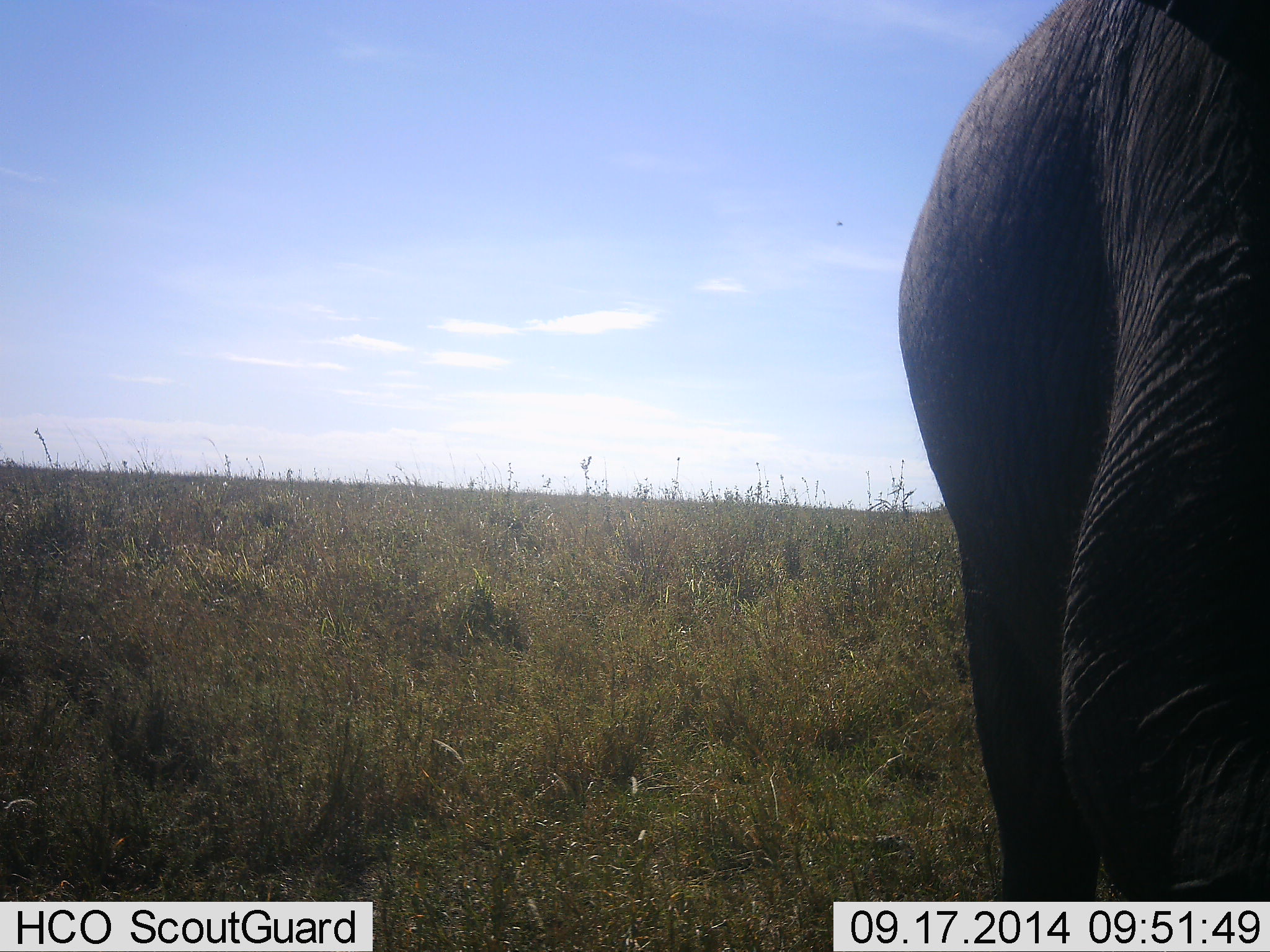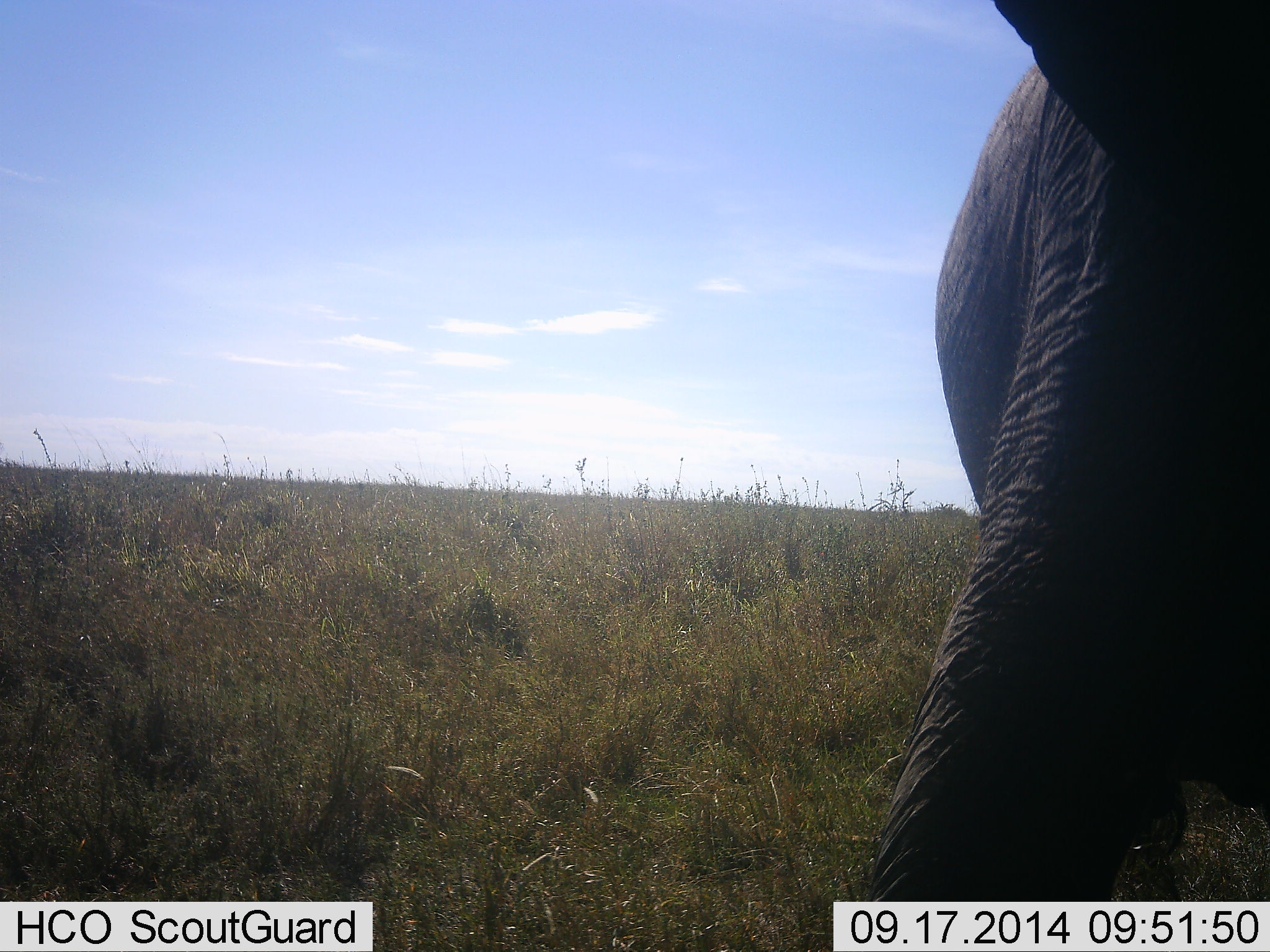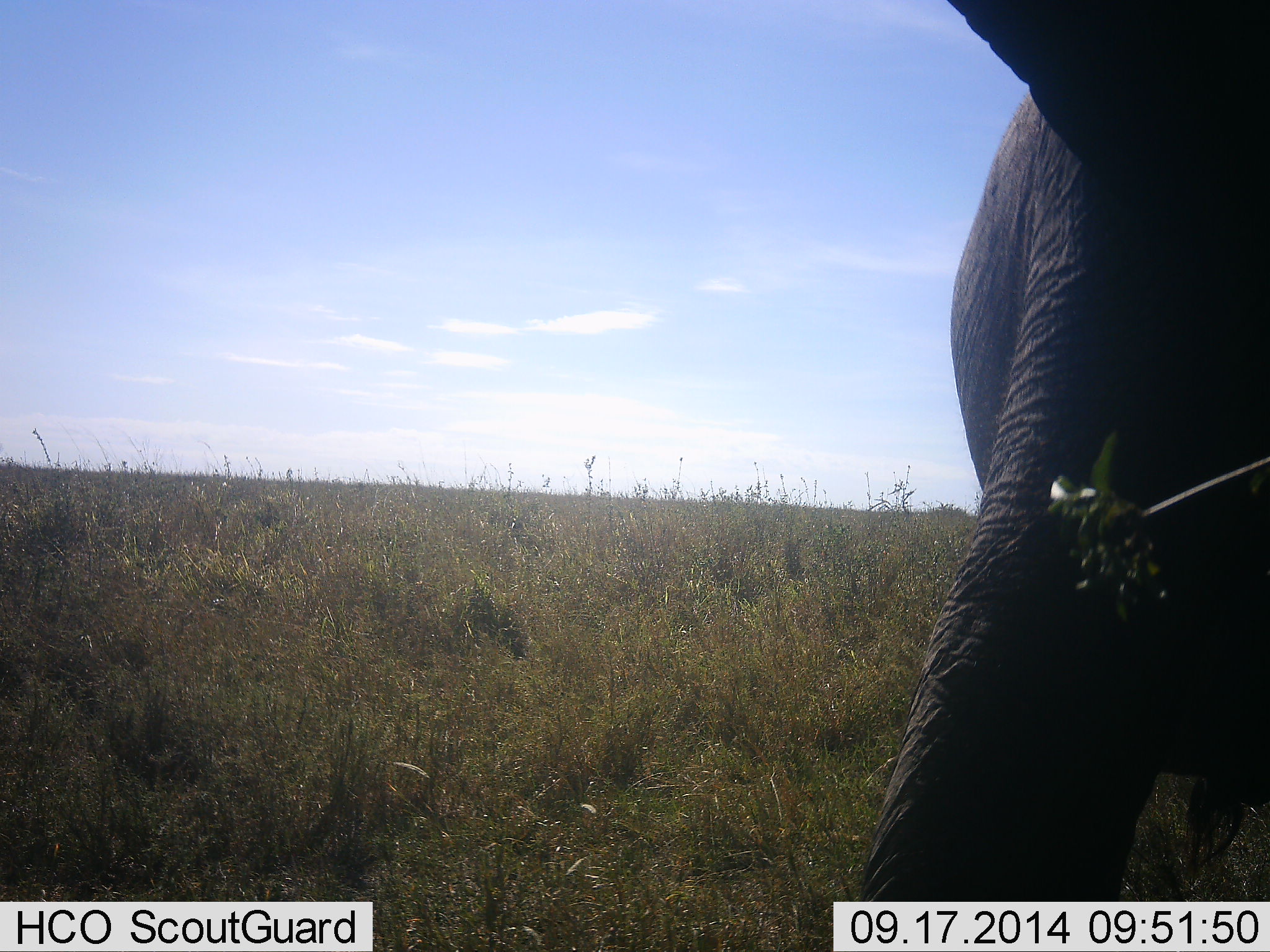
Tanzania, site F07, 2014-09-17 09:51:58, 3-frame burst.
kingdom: Animalia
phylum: Chordata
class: Mammalia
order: Proboscidea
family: Elephantidae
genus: Loxodonta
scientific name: Loxodonta africana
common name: african bush elephant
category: elephant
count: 1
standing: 50%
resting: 0%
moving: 20%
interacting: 0%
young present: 0%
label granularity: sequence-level